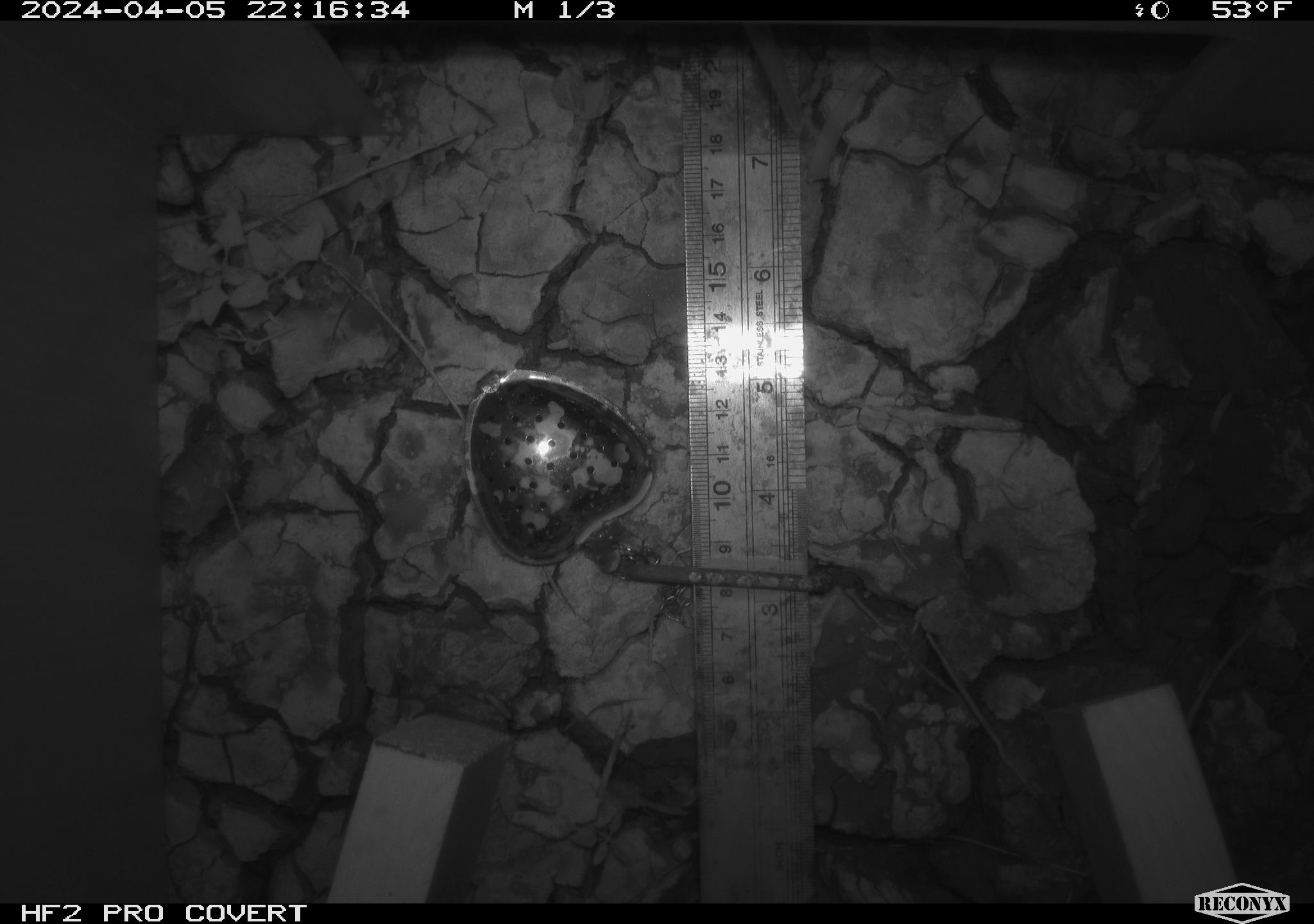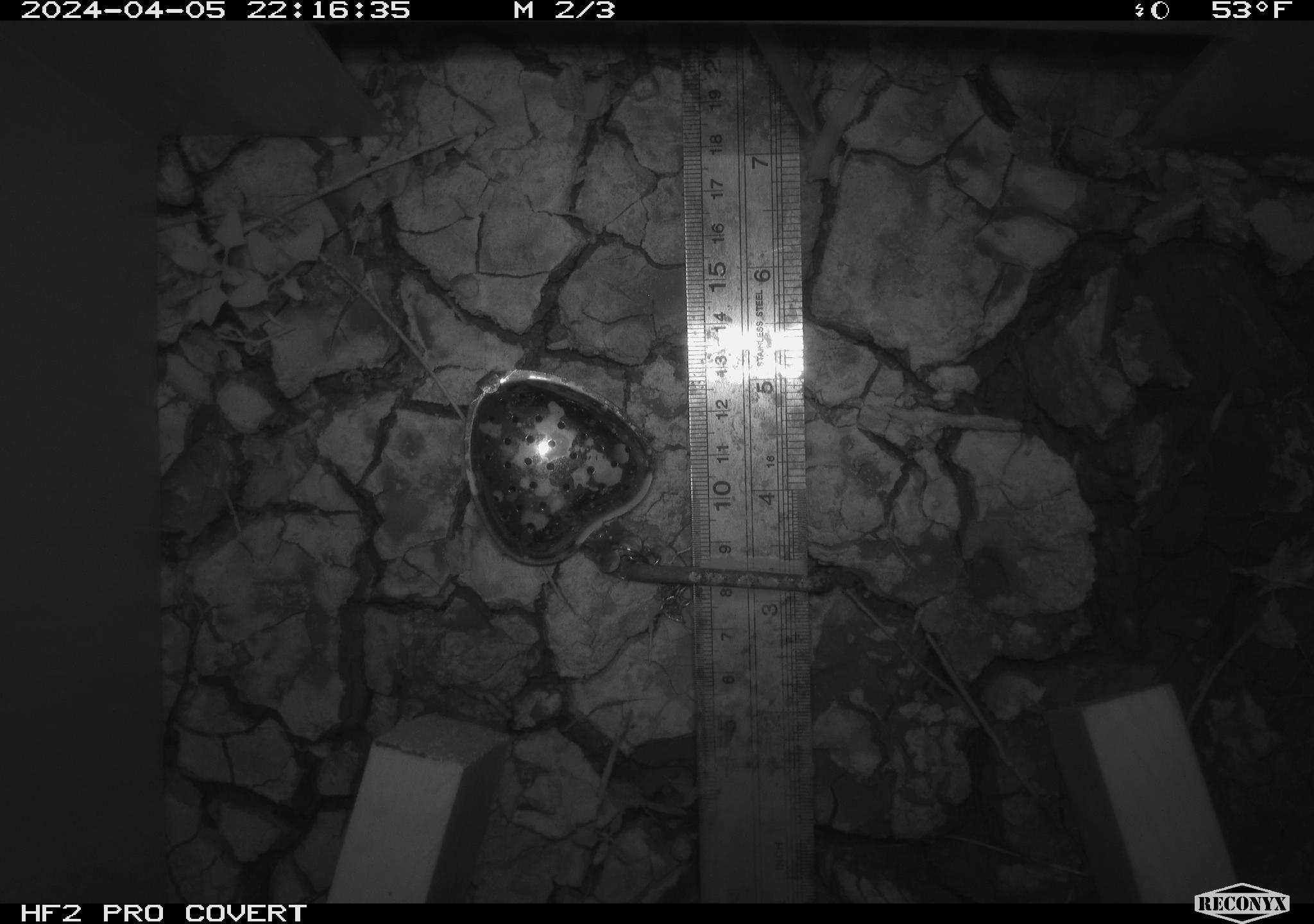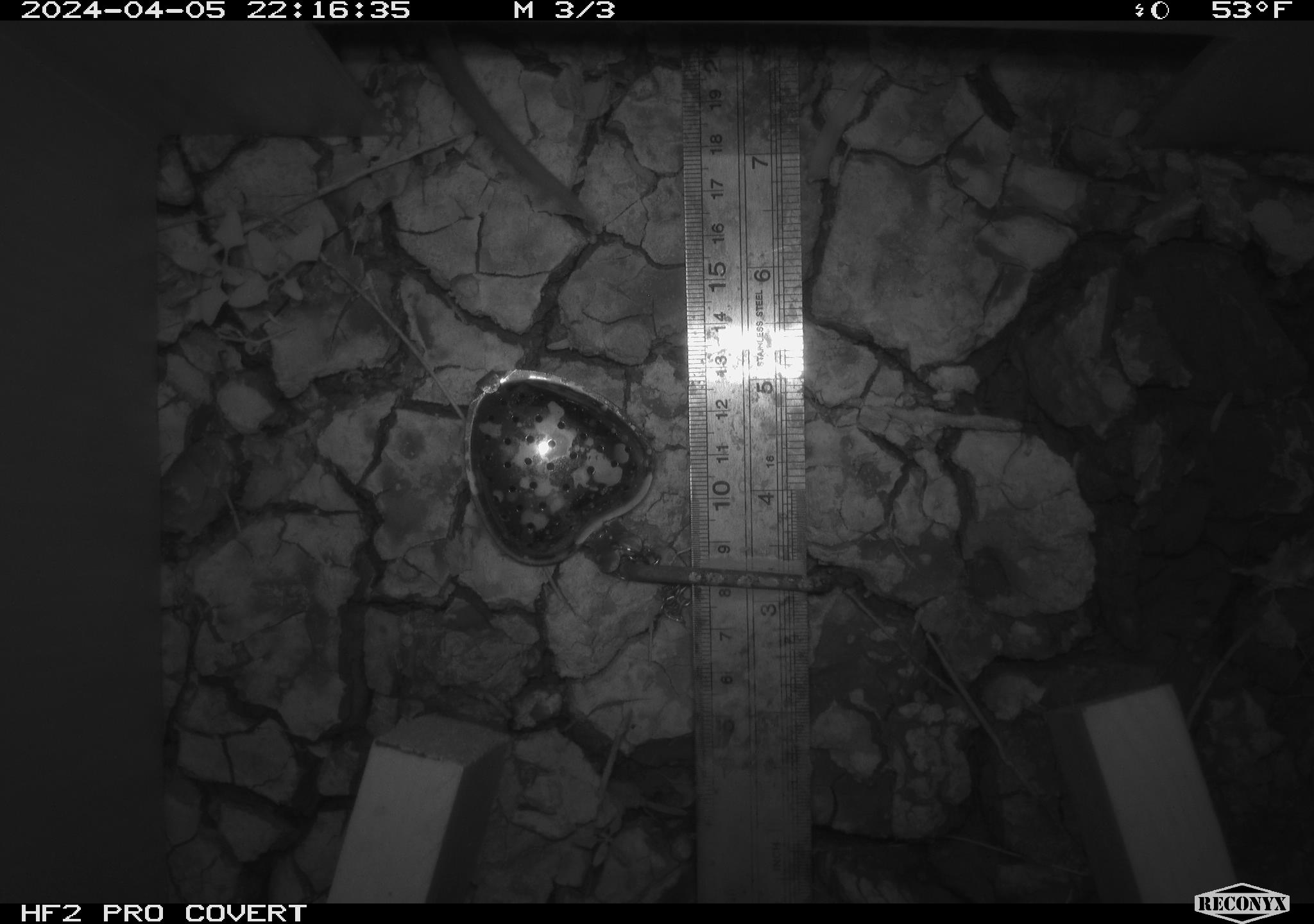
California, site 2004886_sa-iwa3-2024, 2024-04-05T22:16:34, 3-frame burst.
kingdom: Animalia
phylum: Chordata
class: Mammalia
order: Rodentia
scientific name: Rodentia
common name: rodent